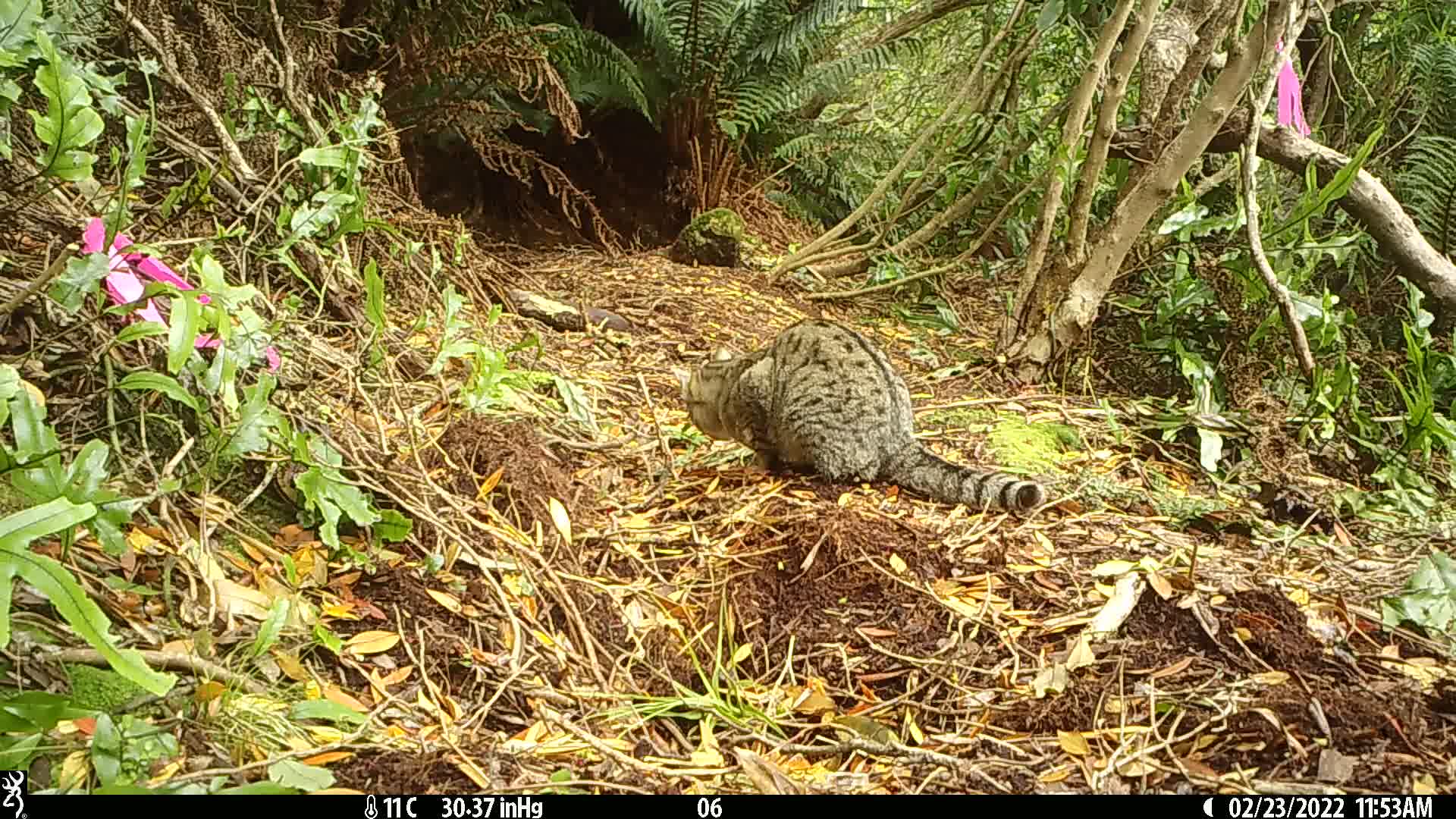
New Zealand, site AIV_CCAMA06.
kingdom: Animalia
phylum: Chordata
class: Mammalia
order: Carnivora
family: Felidae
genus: Felis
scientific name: Felis catus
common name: domestic cat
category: cat